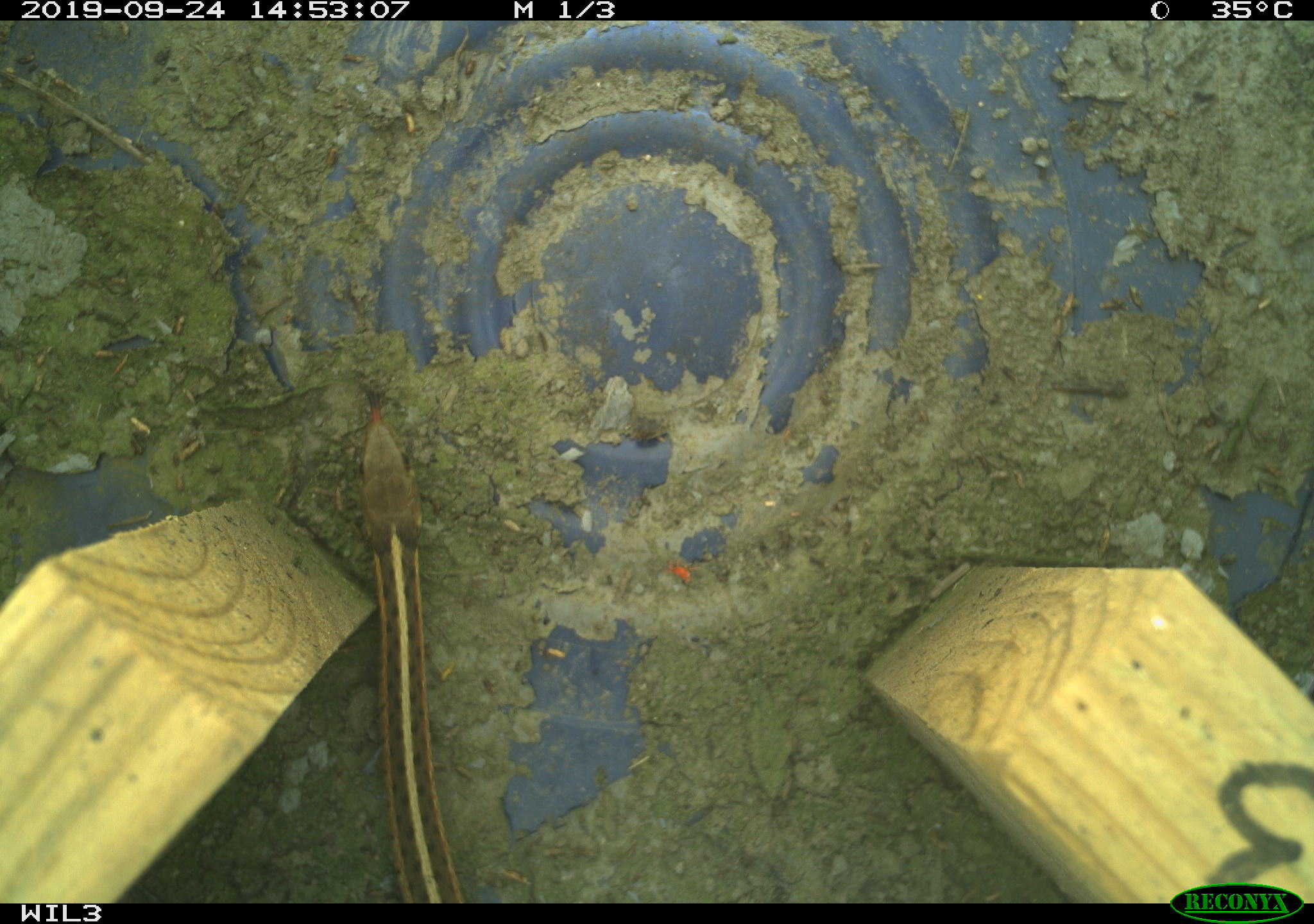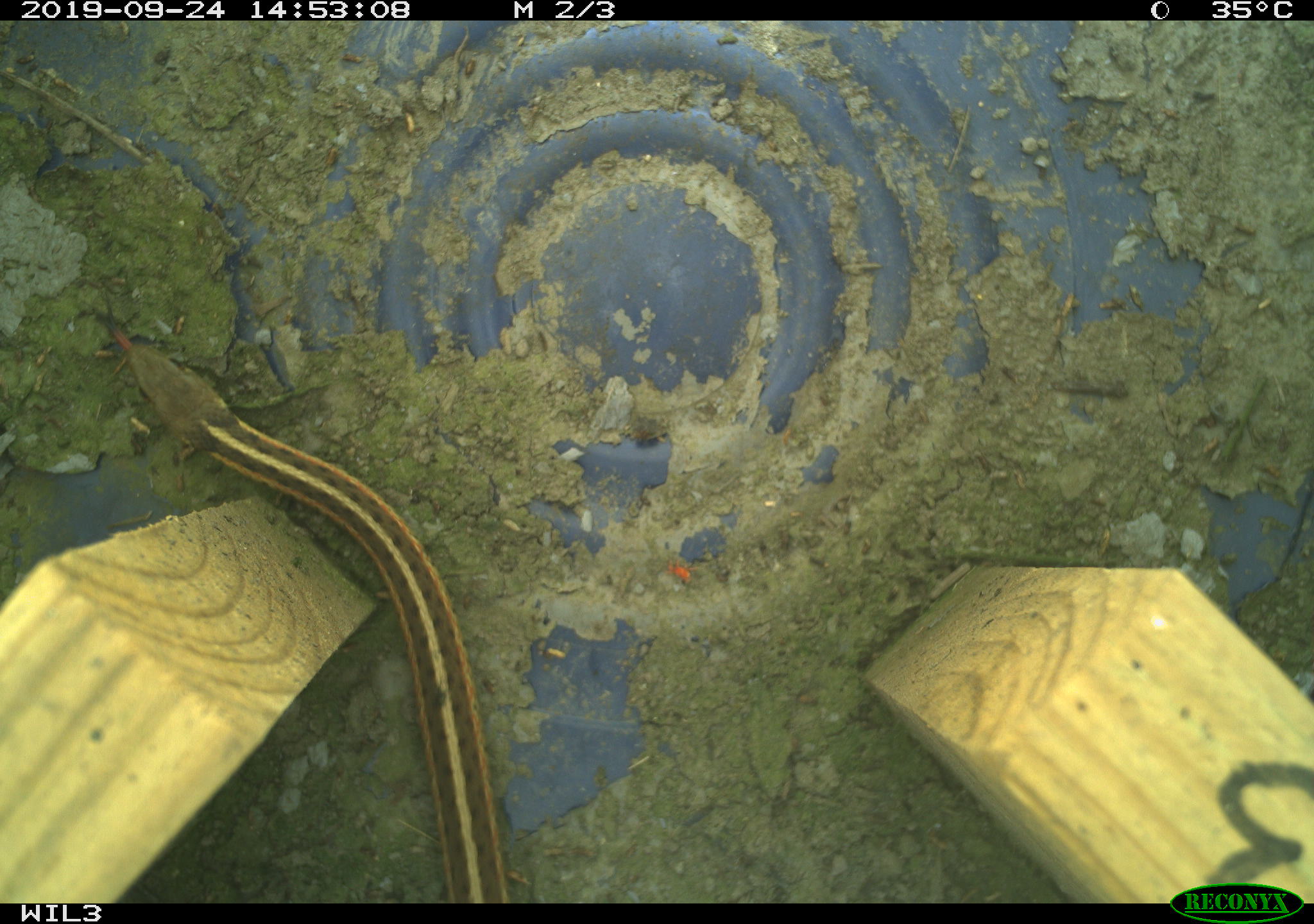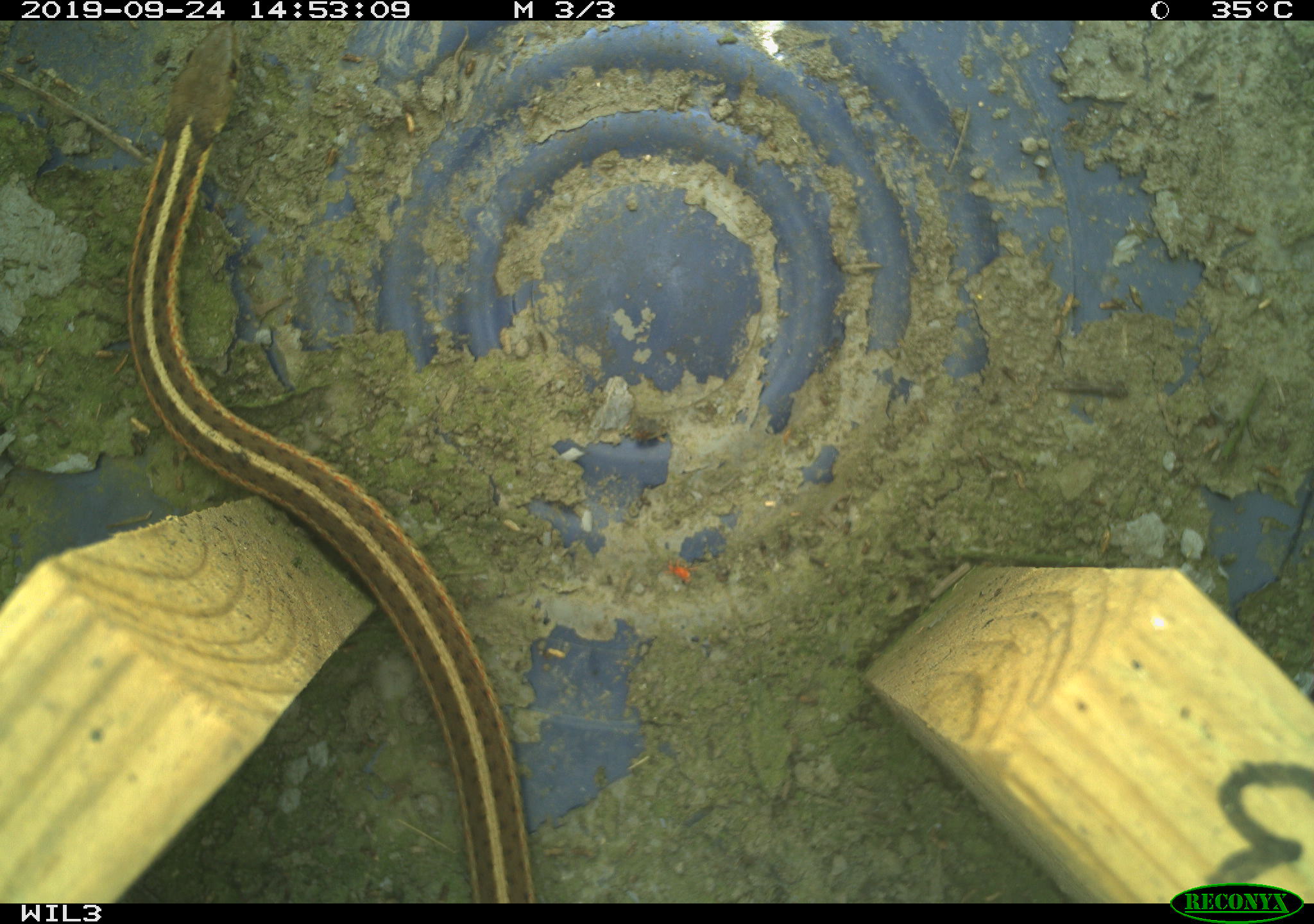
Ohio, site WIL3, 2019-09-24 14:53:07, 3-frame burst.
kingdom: Animalia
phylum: Chordata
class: Reptilia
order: Squamata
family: Colubridae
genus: Thamnophis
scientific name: Thamnophis sirtalis sirtalis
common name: eastern gartersnake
Eastern gartersnake (Thamnophis sirtalis sirtalis).